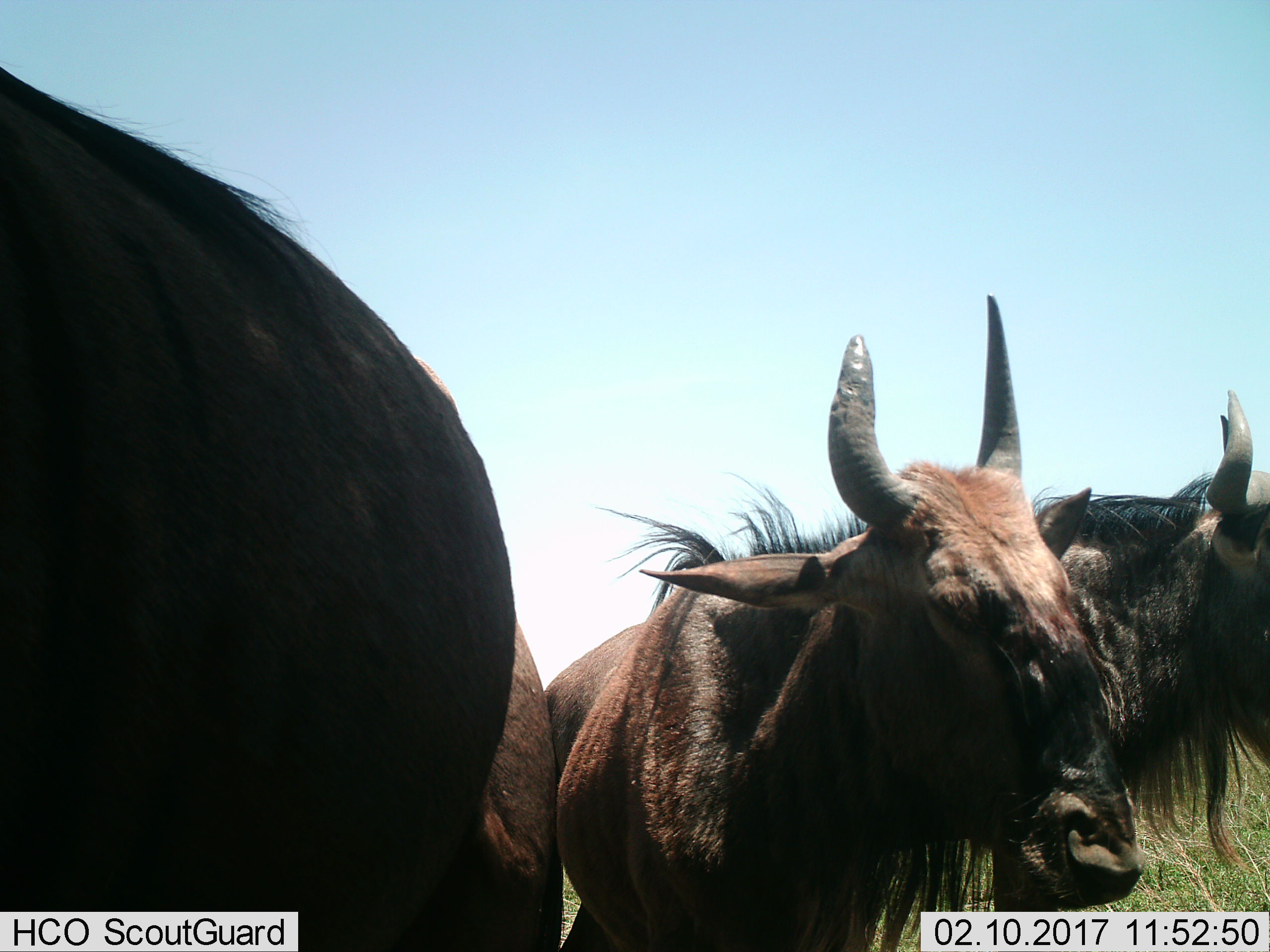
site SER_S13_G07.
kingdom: Animalia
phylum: Chordata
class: Mammalia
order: Artiodactyla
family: Bovidae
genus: Connochaetes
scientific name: Connochaetes taurinus taurinus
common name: blue wildebeest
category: wildebeestblue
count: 3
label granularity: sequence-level